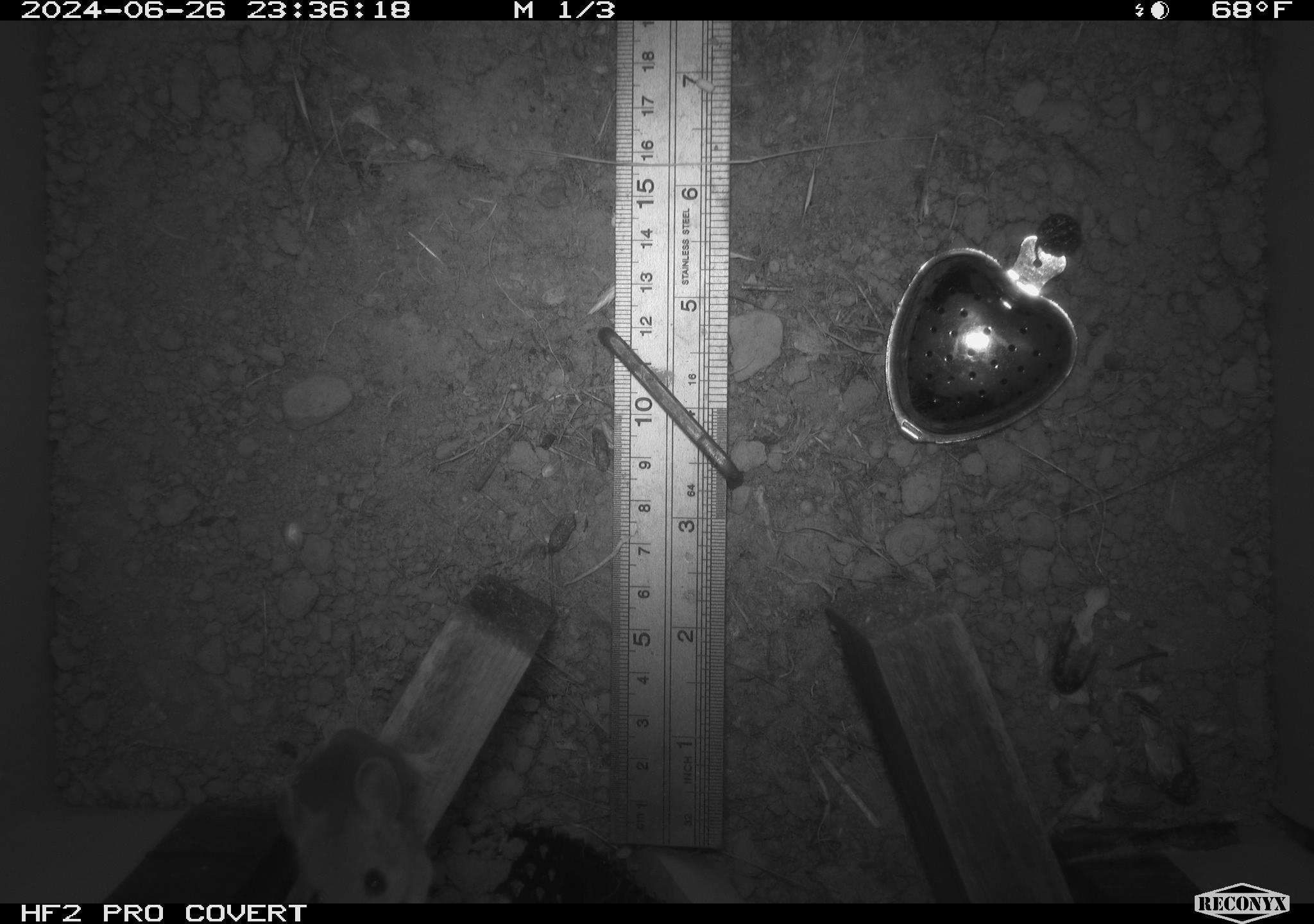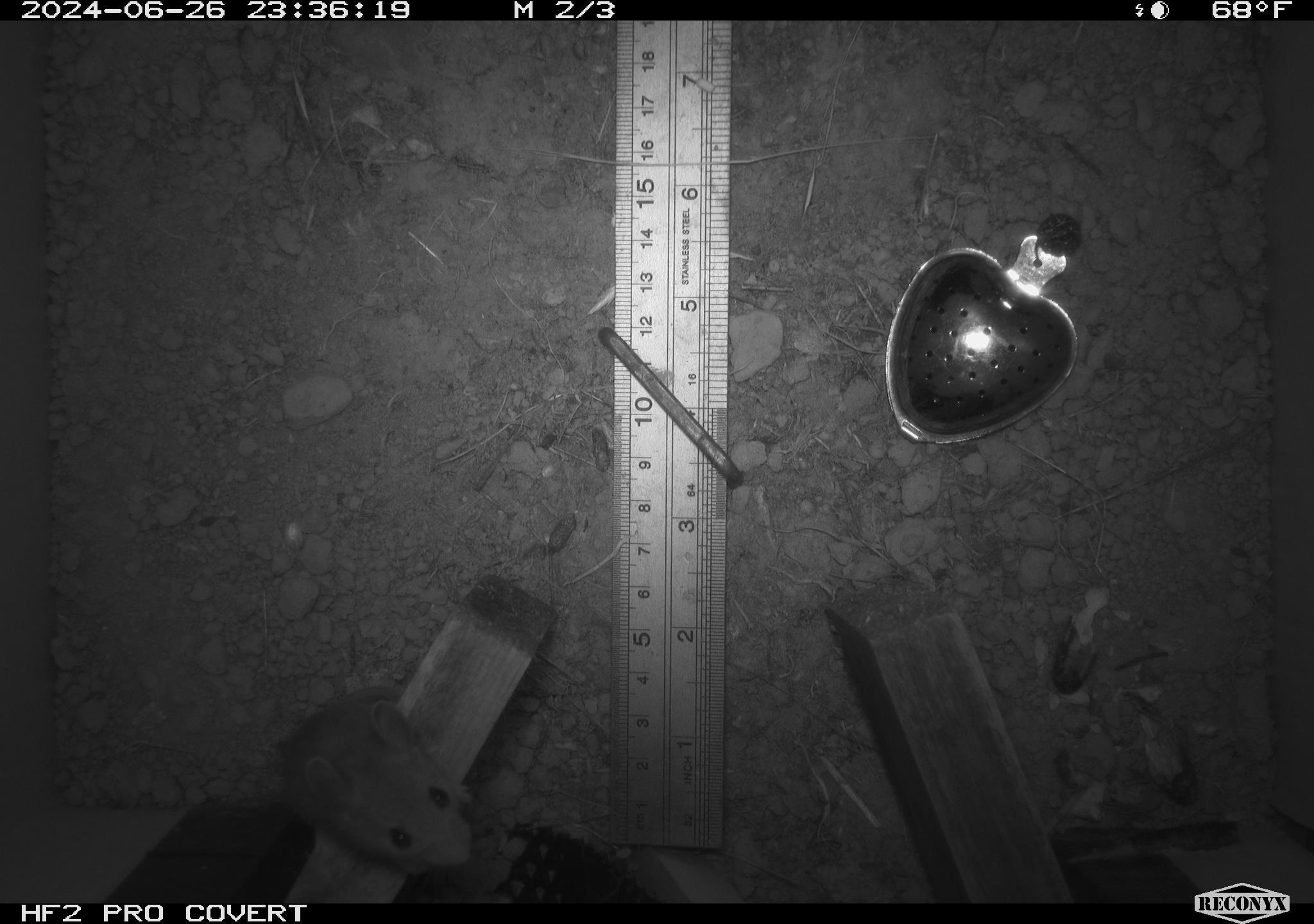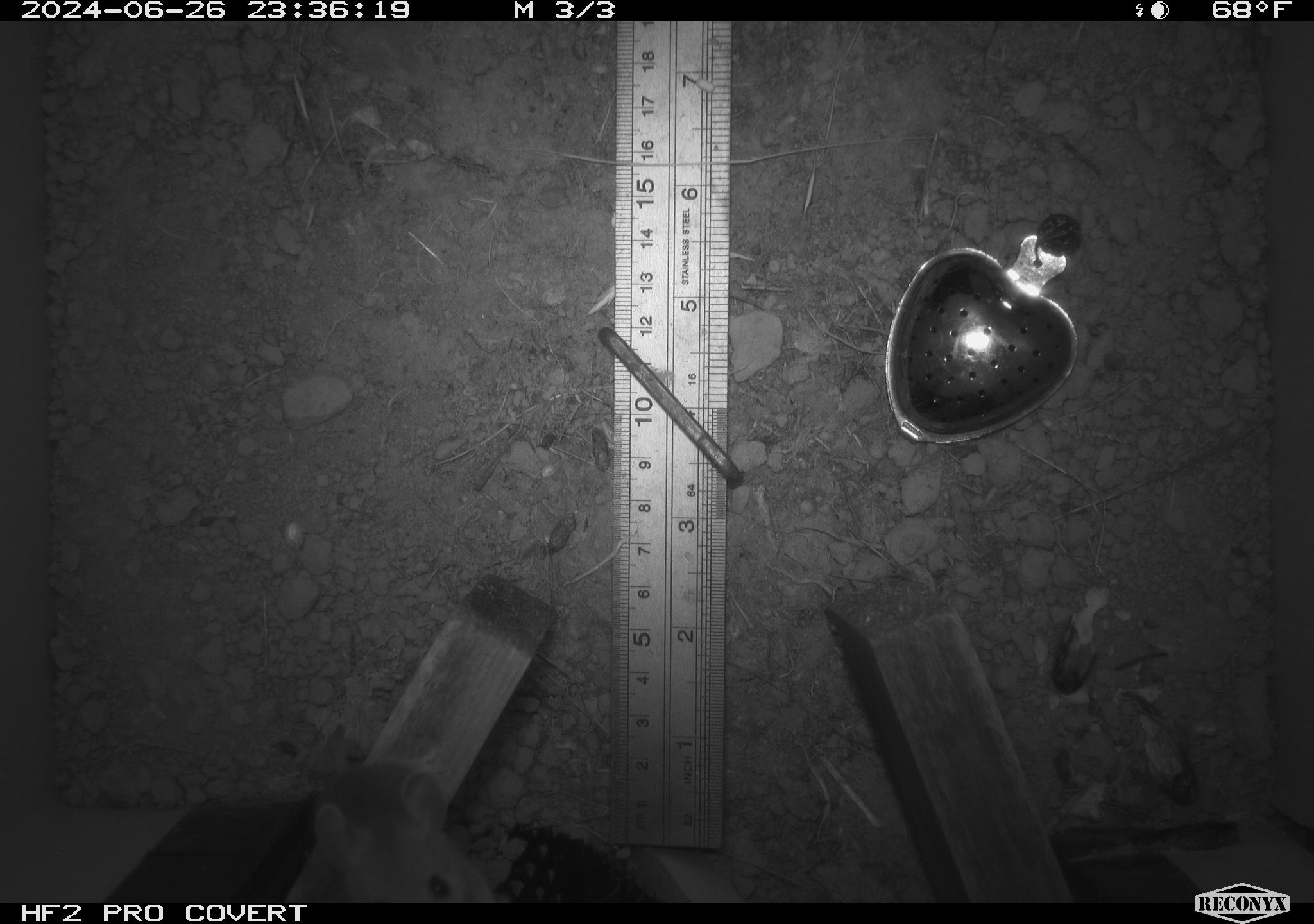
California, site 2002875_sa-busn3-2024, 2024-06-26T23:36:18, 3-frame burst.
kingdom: Animalia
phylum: Chordata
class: Mammalia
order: Rodentia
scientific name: Rodentia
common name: mouse species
Mouse species (Rodentia).